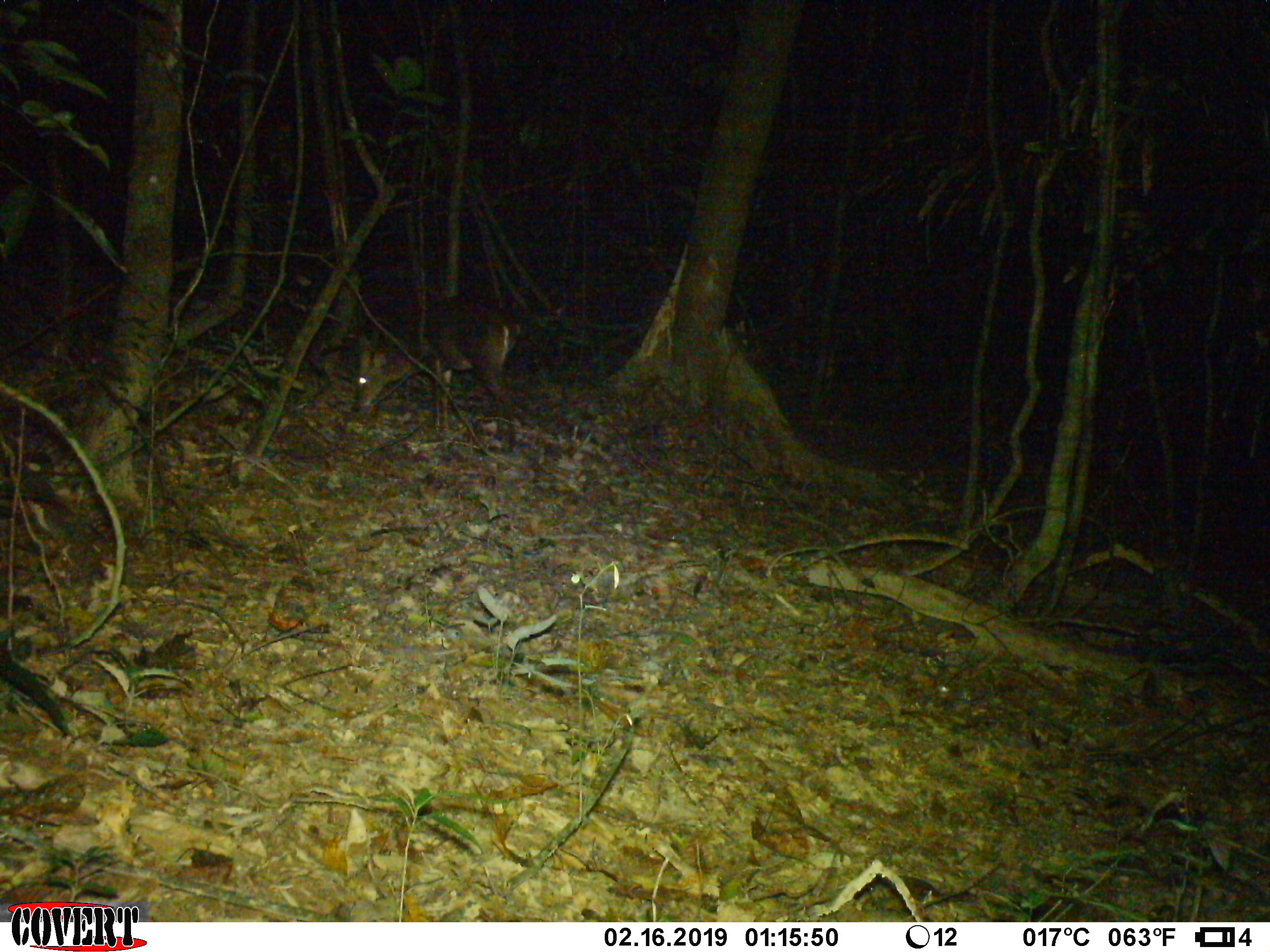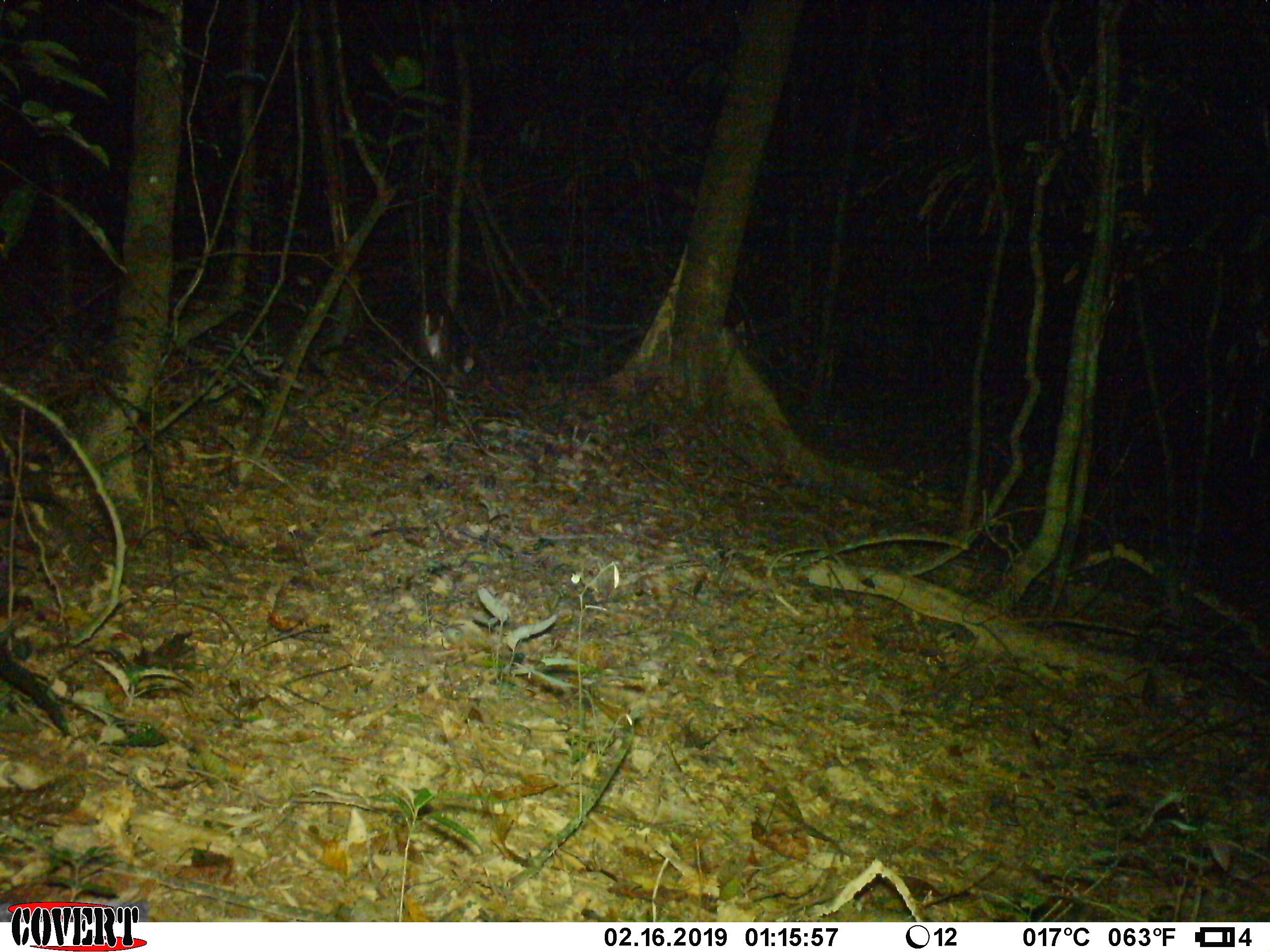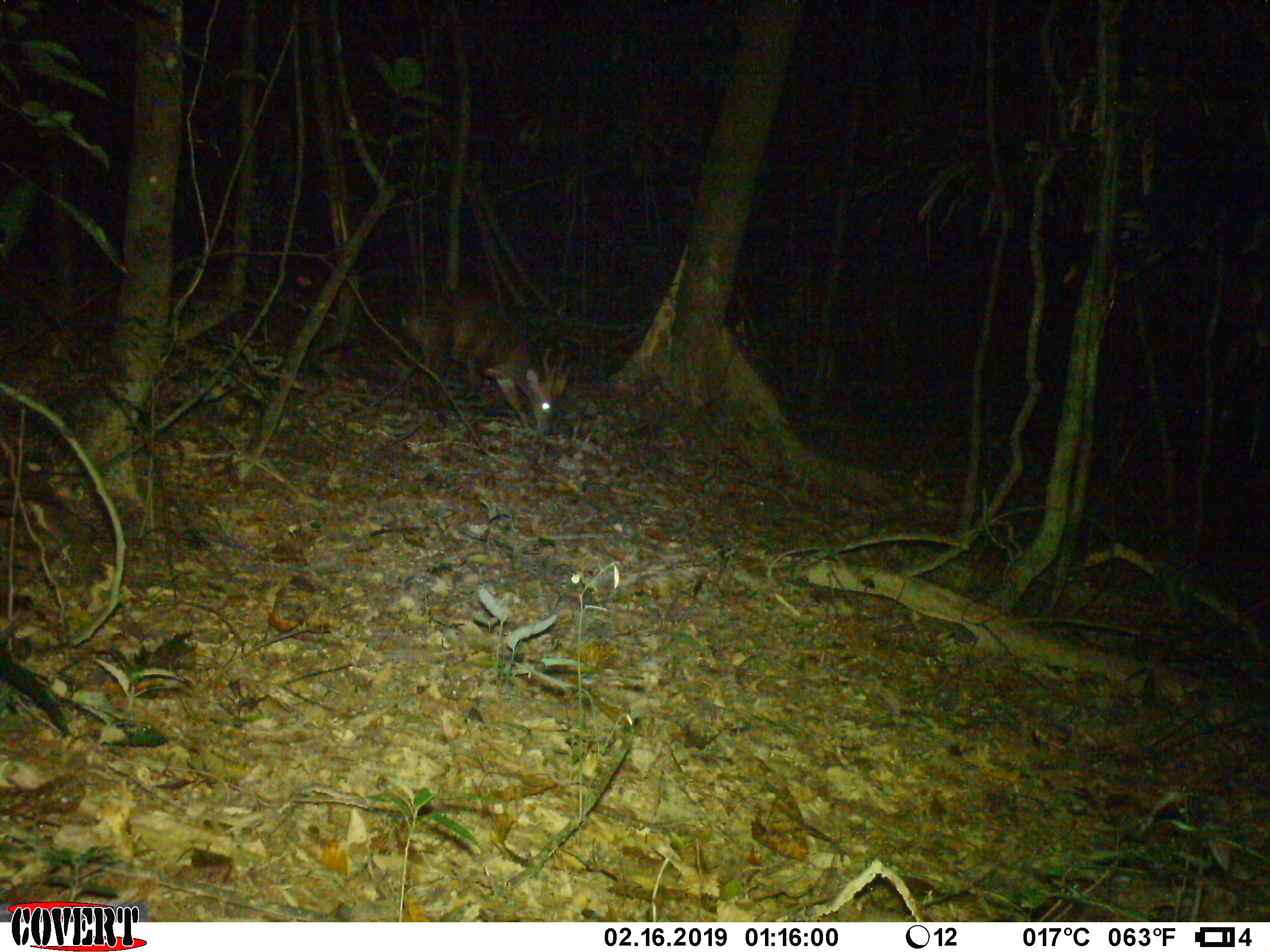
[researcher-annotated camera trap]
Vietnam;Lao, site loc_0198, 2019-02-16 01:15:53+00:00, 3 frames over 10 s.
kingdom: Animalia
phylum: Chordata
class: Mammalia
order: Artiodactyla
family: Cervidae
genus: Muntiacus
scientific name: Muntiacus vuquangensis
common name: large-antlered muntjac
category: large antlered muntjac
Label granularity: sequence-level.